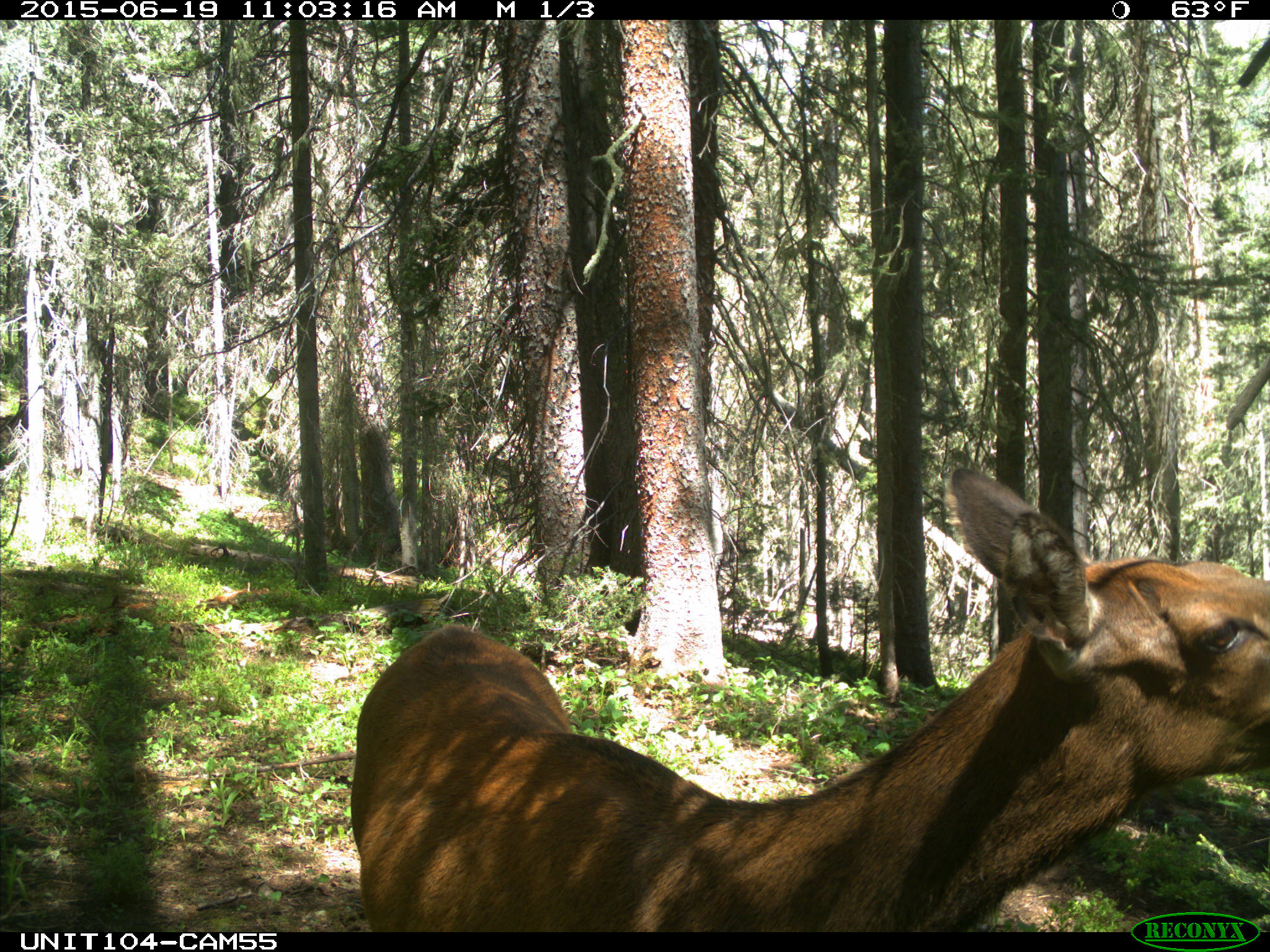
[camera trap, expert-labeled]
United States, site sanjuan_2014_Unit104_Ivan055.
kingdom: Animalia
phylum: Chordata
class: Mammalia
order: Artiodactyla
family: Cervidae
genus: Cervus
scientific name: Cervus elaphus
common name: red deer